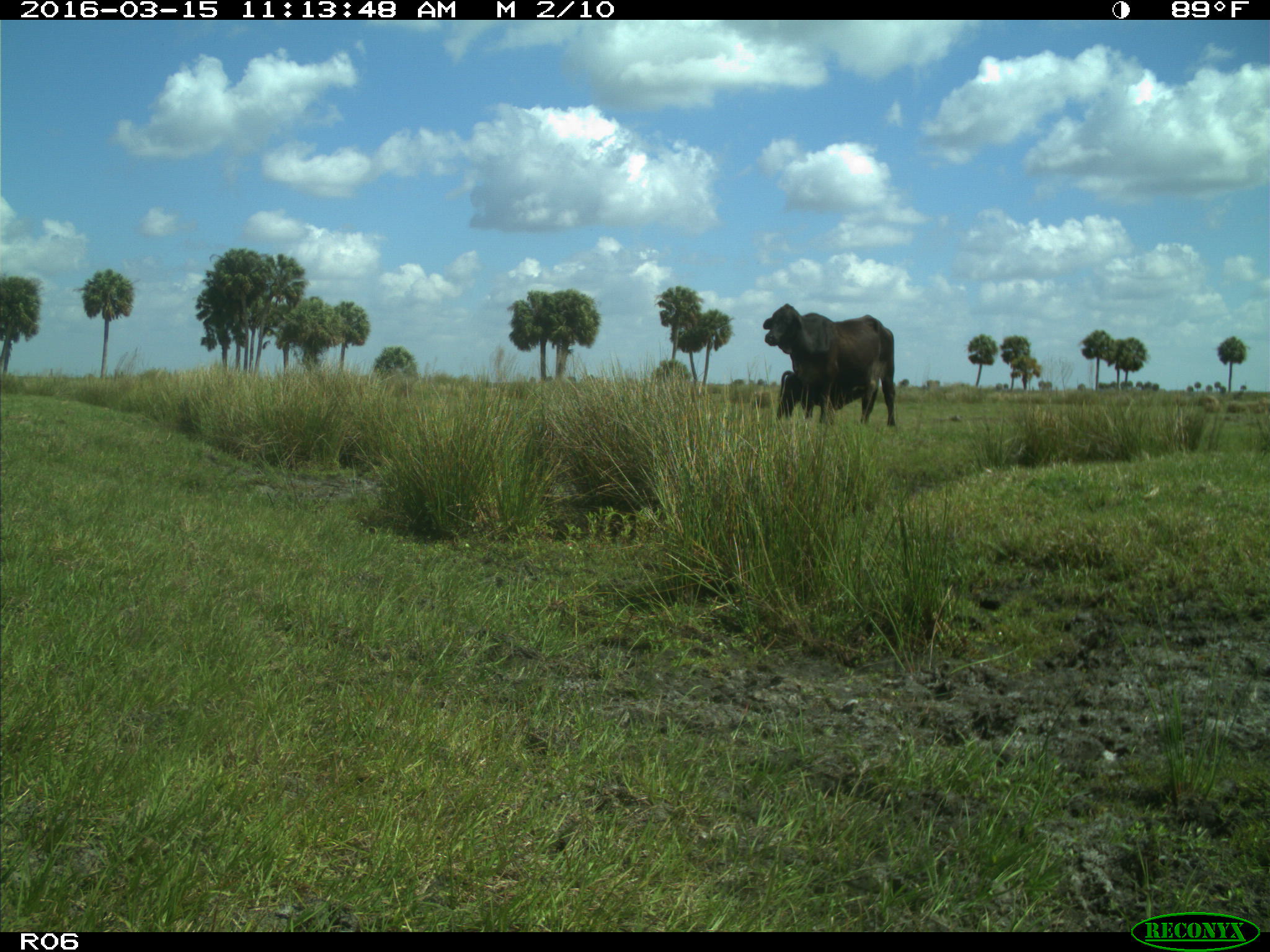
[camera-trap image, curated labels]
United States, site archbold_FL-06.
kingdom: Animalia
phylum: Chordata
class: Mammalia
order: Artiodactyla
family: Bovidae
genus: Bos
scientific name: Bos taurus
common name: domestic cow